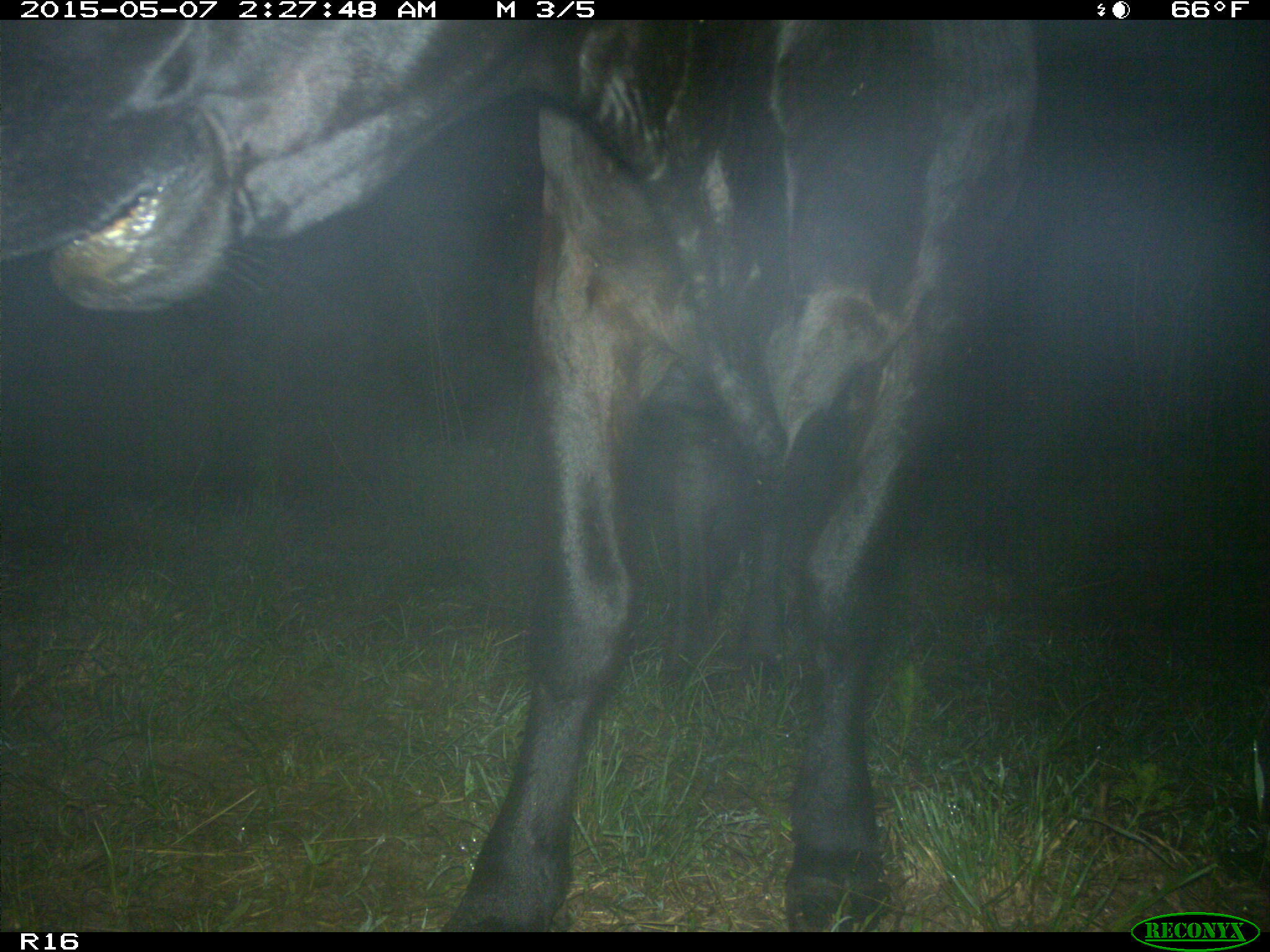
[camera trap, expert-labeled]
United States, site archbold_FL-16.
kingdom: Animalia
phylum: Chordata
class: Mammalia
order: Artiodactyla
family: Bovidae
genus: Bos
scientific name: Bos taurus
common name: domestic cow